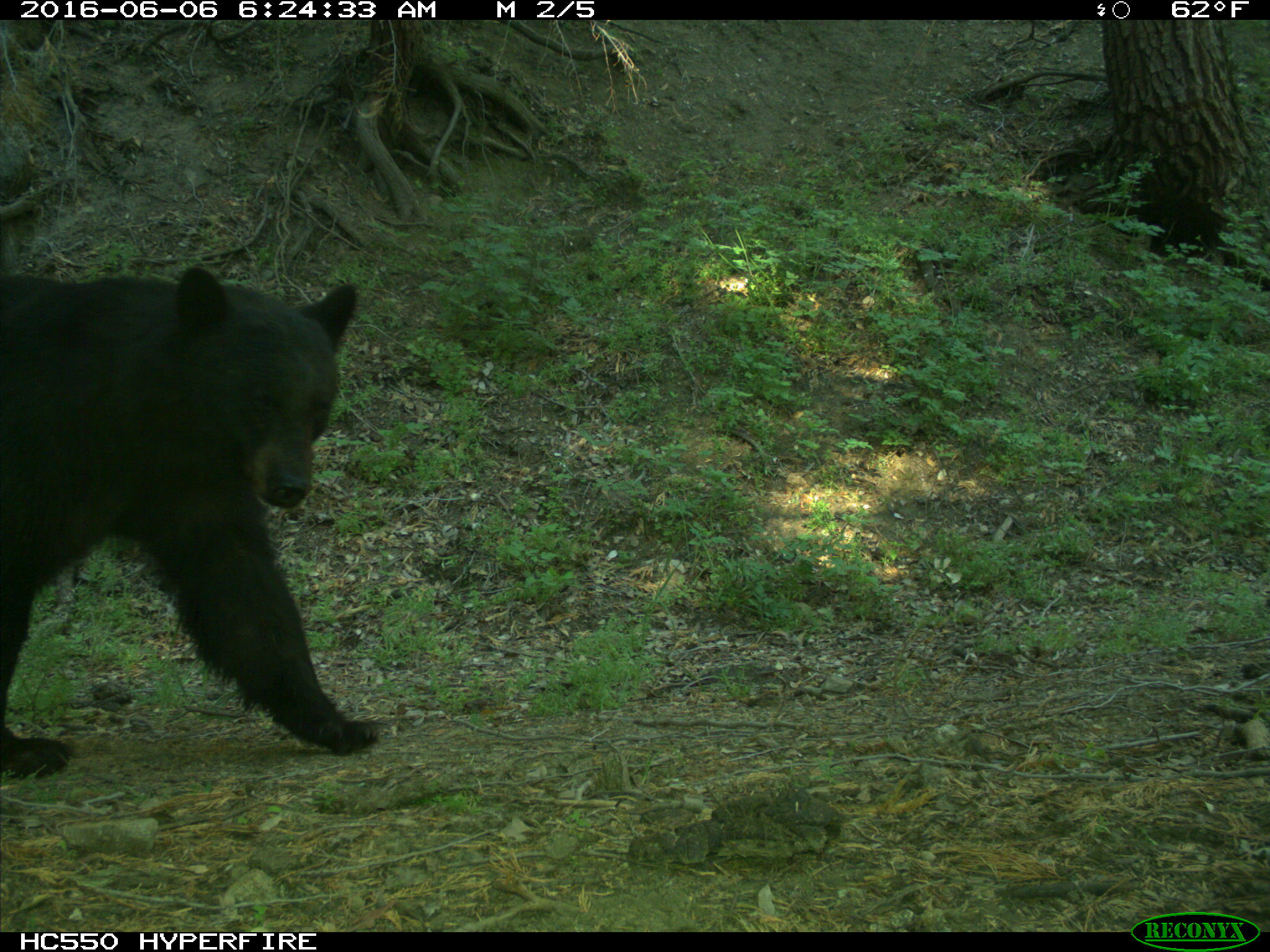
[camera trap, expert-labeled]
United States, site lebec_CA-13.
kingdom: Animalia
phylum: Chordata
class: Mammalia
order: Carnivora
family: Ursidae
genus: Ursus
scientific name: Ursus americanus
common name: american black bear